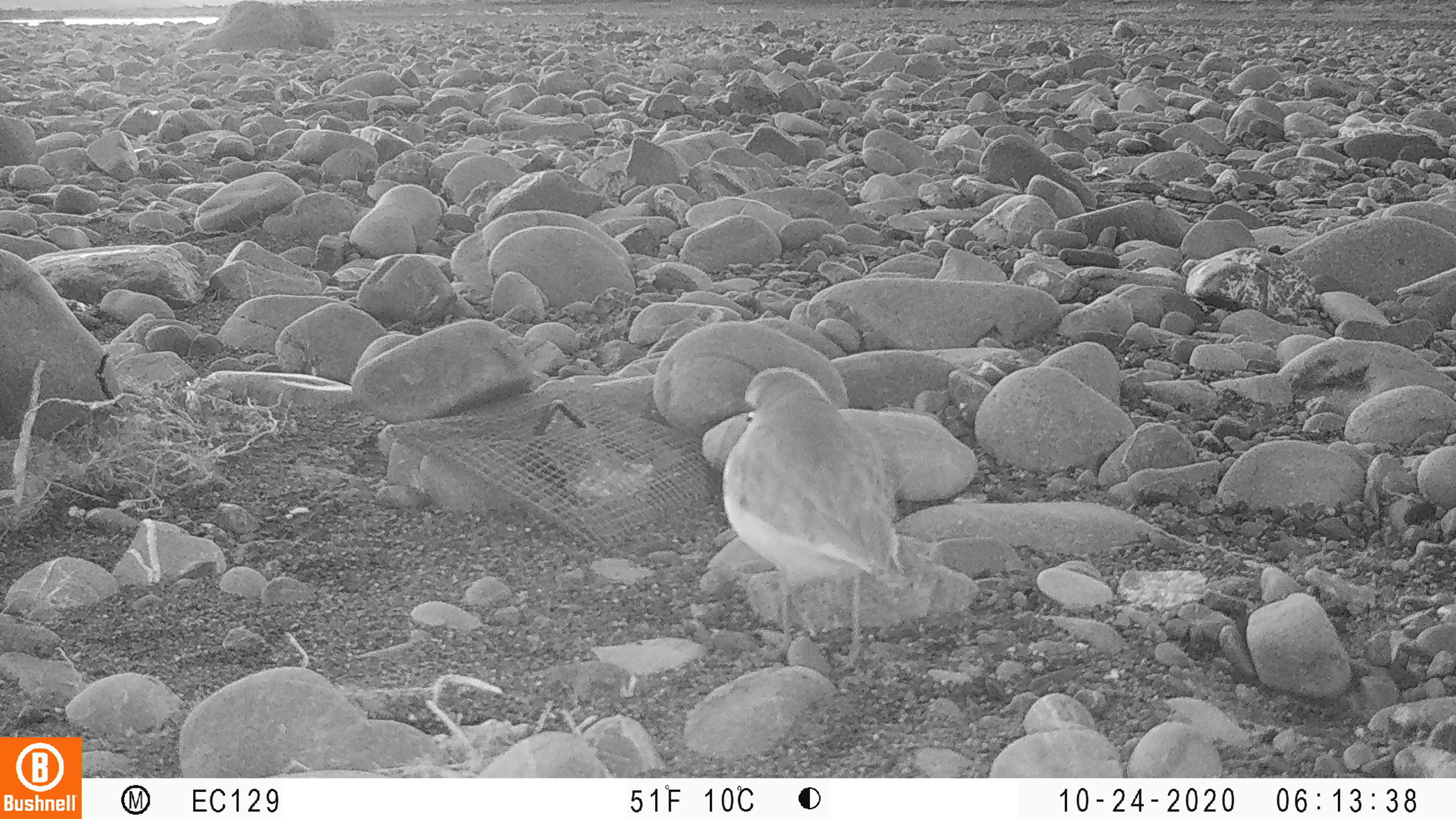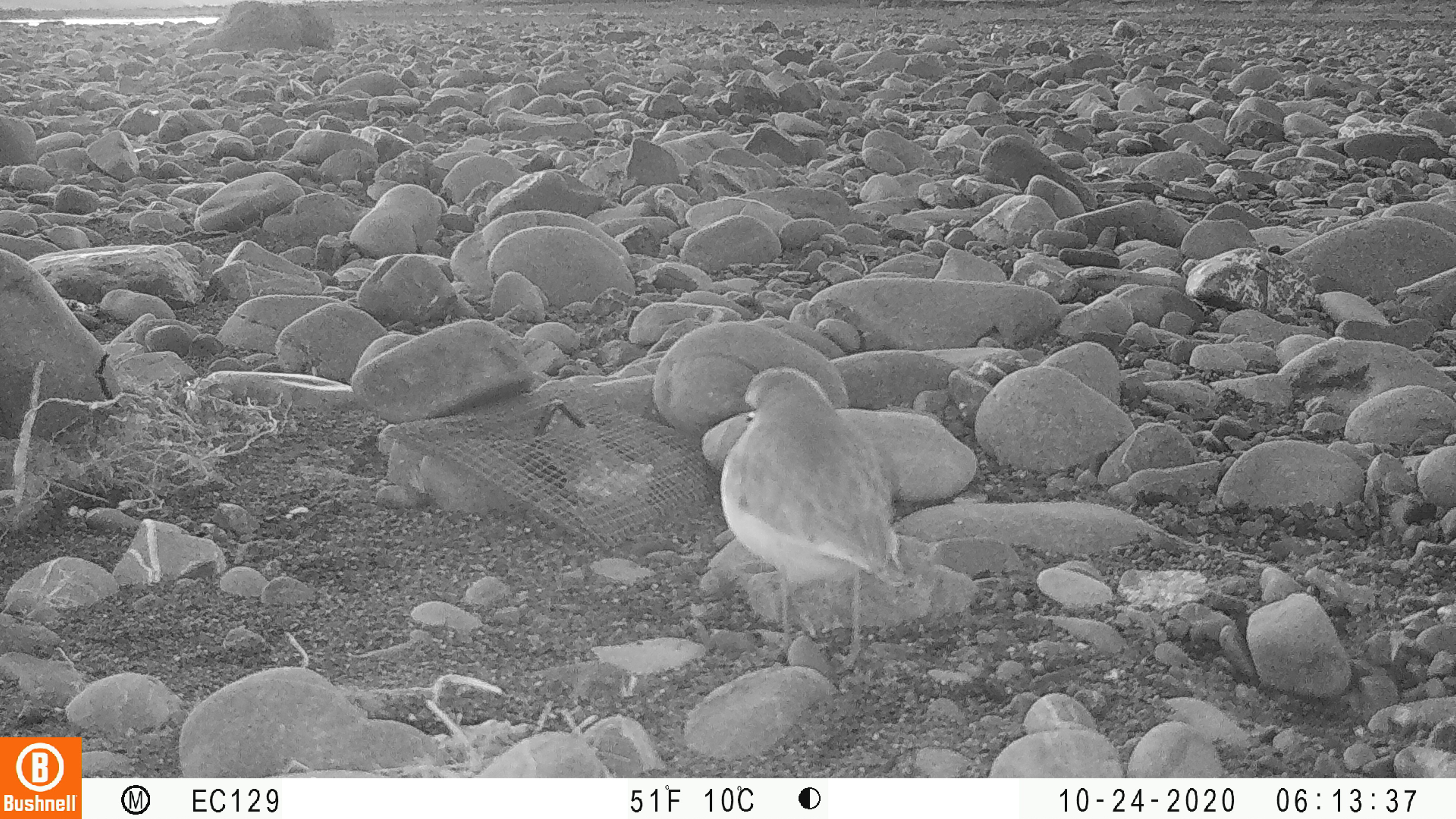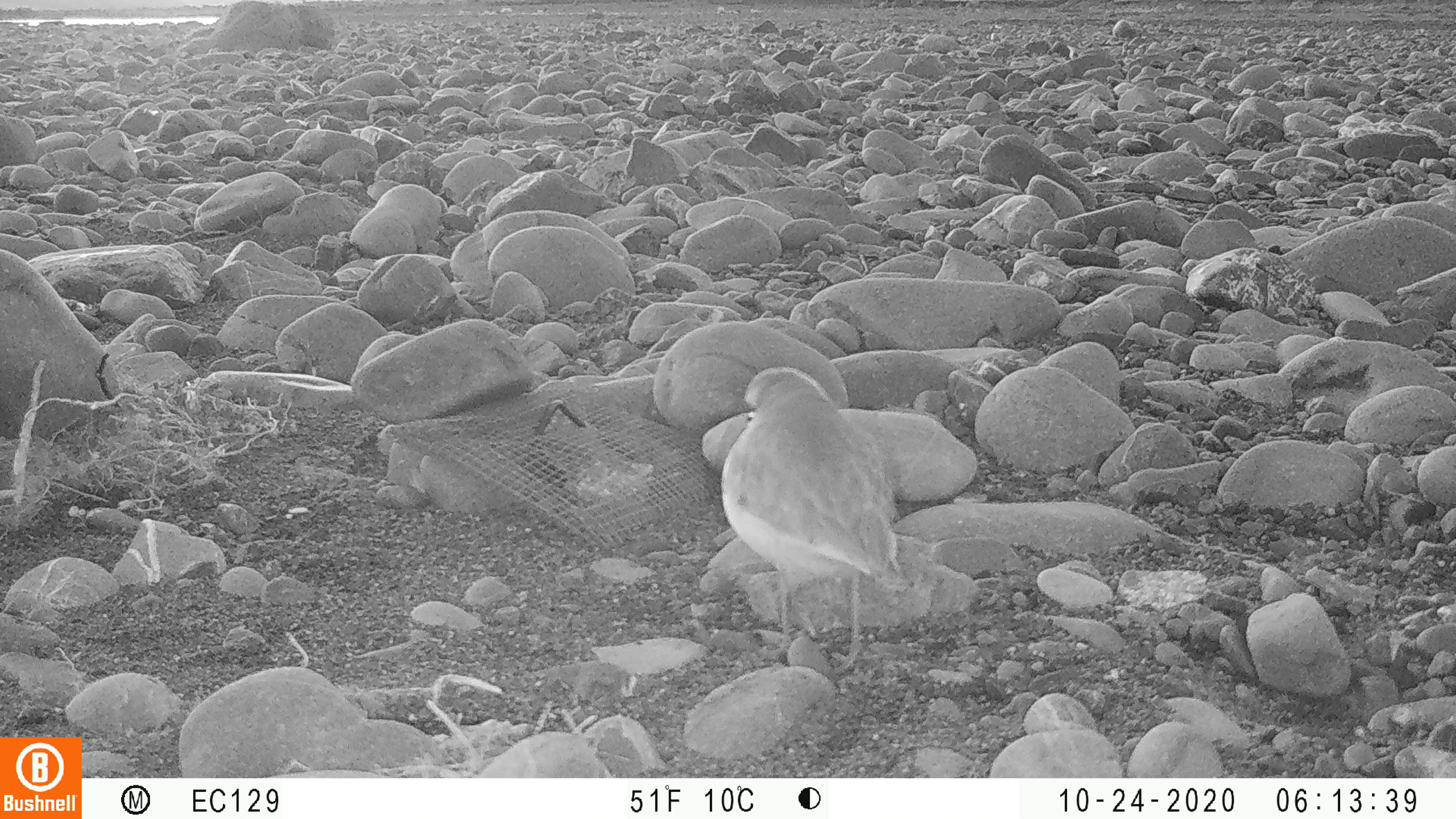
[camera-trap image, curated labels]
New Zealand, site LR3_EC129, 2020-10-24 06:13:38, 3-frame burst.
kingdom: Animalia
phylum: Chordata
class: Aves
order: Charadriiformes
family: Charadriidae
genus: Charadrius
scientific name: Charadrius bicinctus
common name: double-banded plover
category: banded dotterel